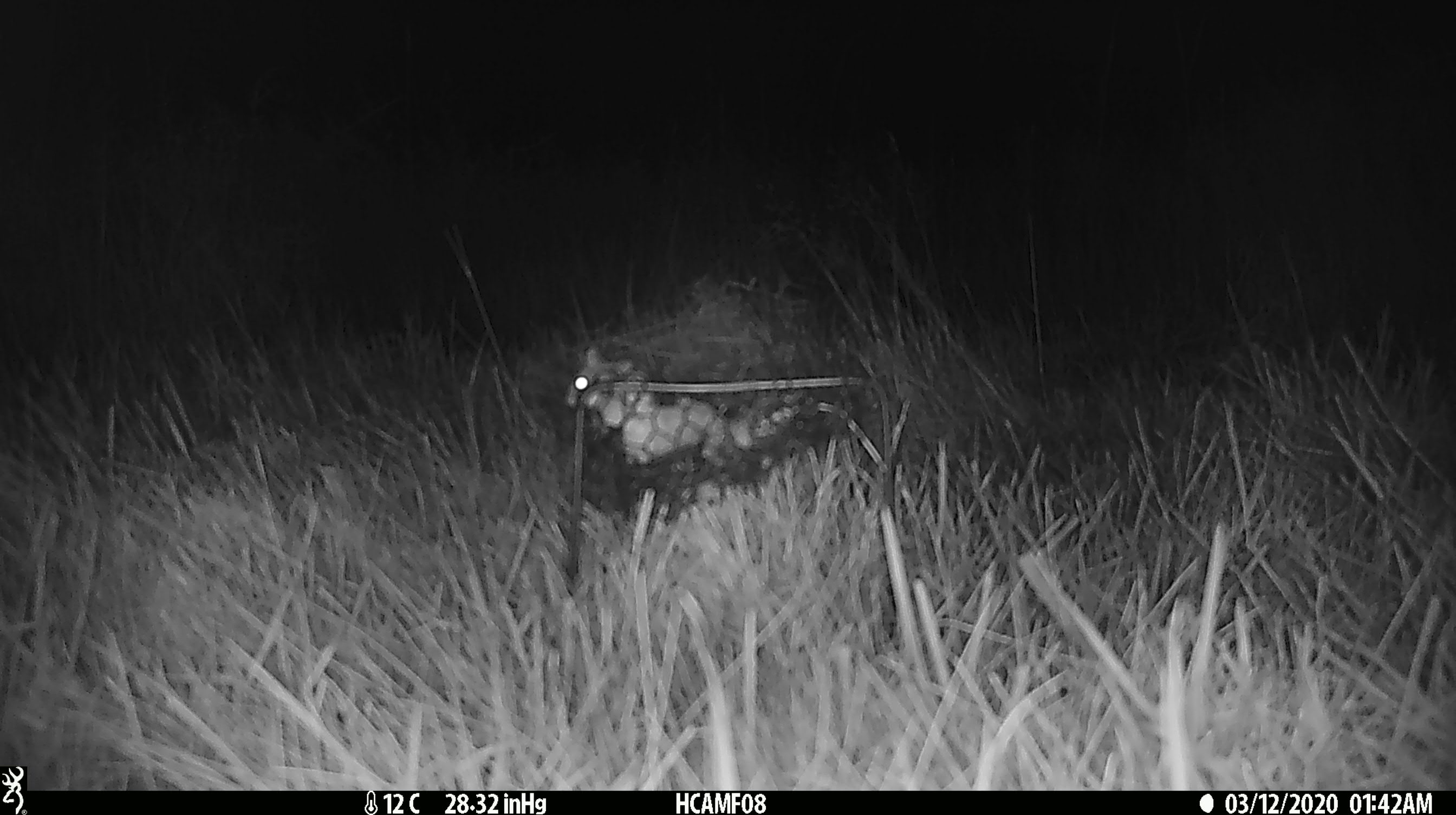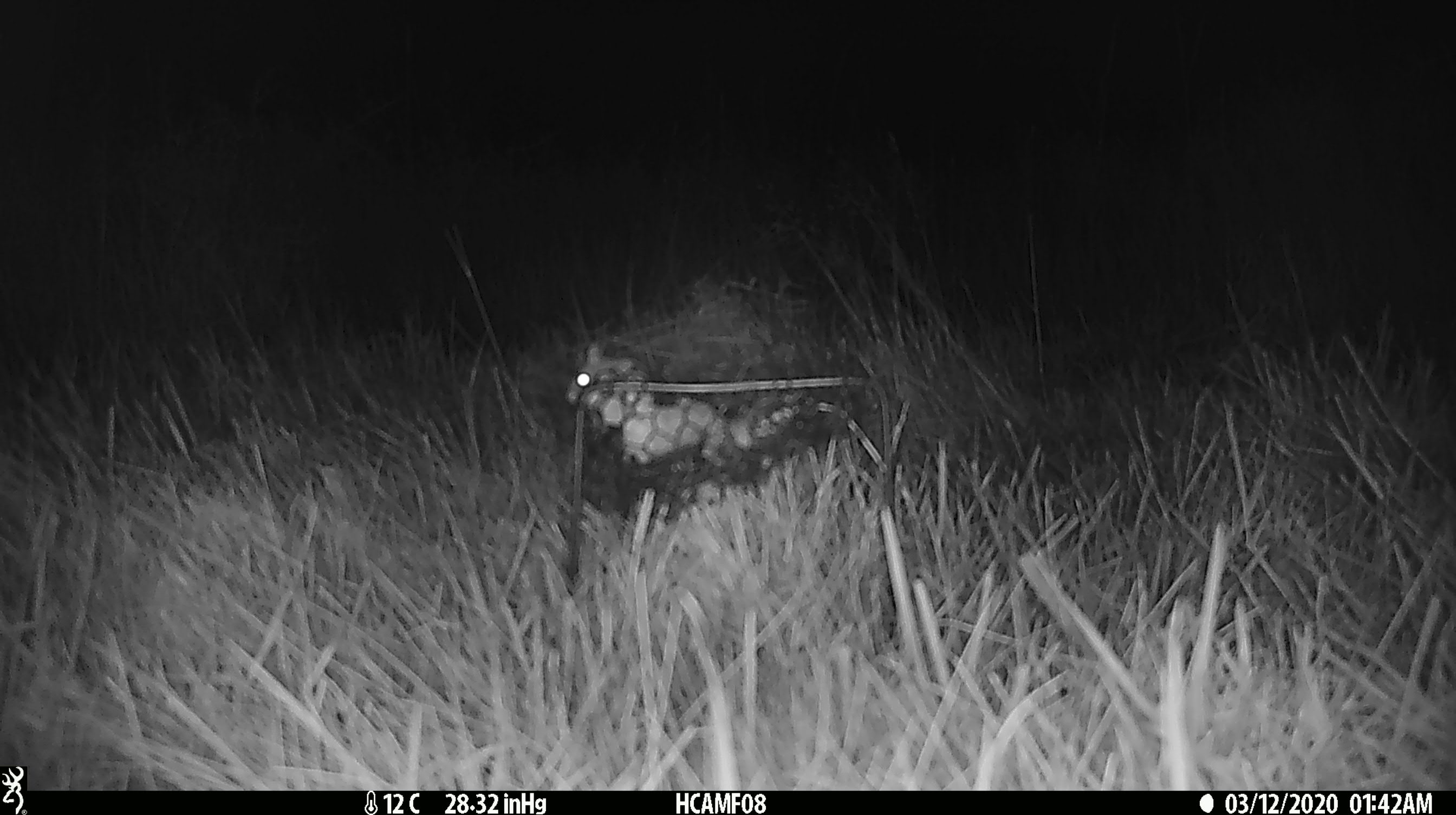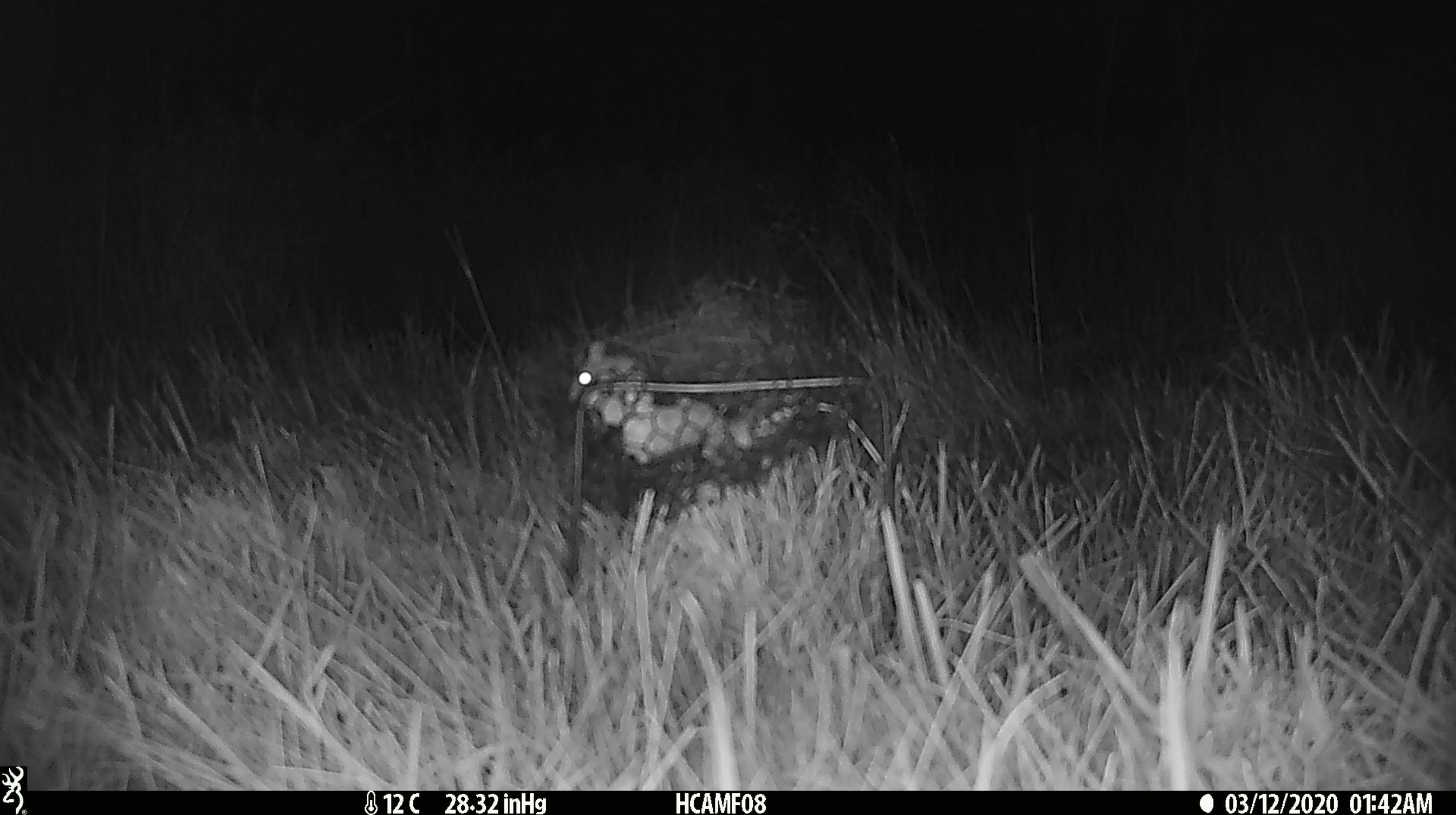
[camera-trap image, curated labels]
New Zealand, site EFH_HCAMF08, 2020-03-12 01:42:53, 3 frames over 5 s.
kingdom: Animalia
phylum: Chordata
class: Mammalia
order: Rodentia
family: Muridae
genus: Mus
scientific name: Mus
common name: mouse